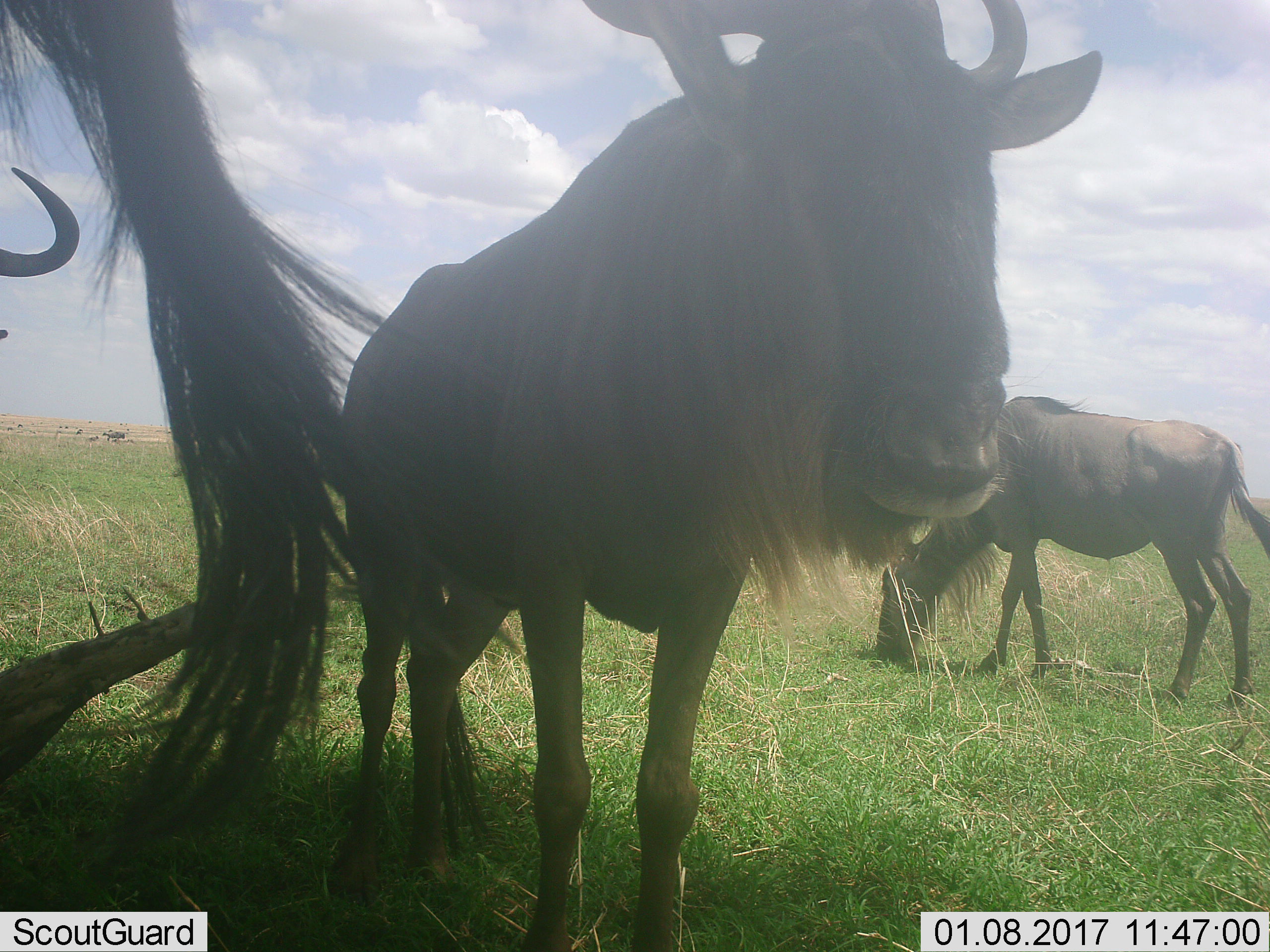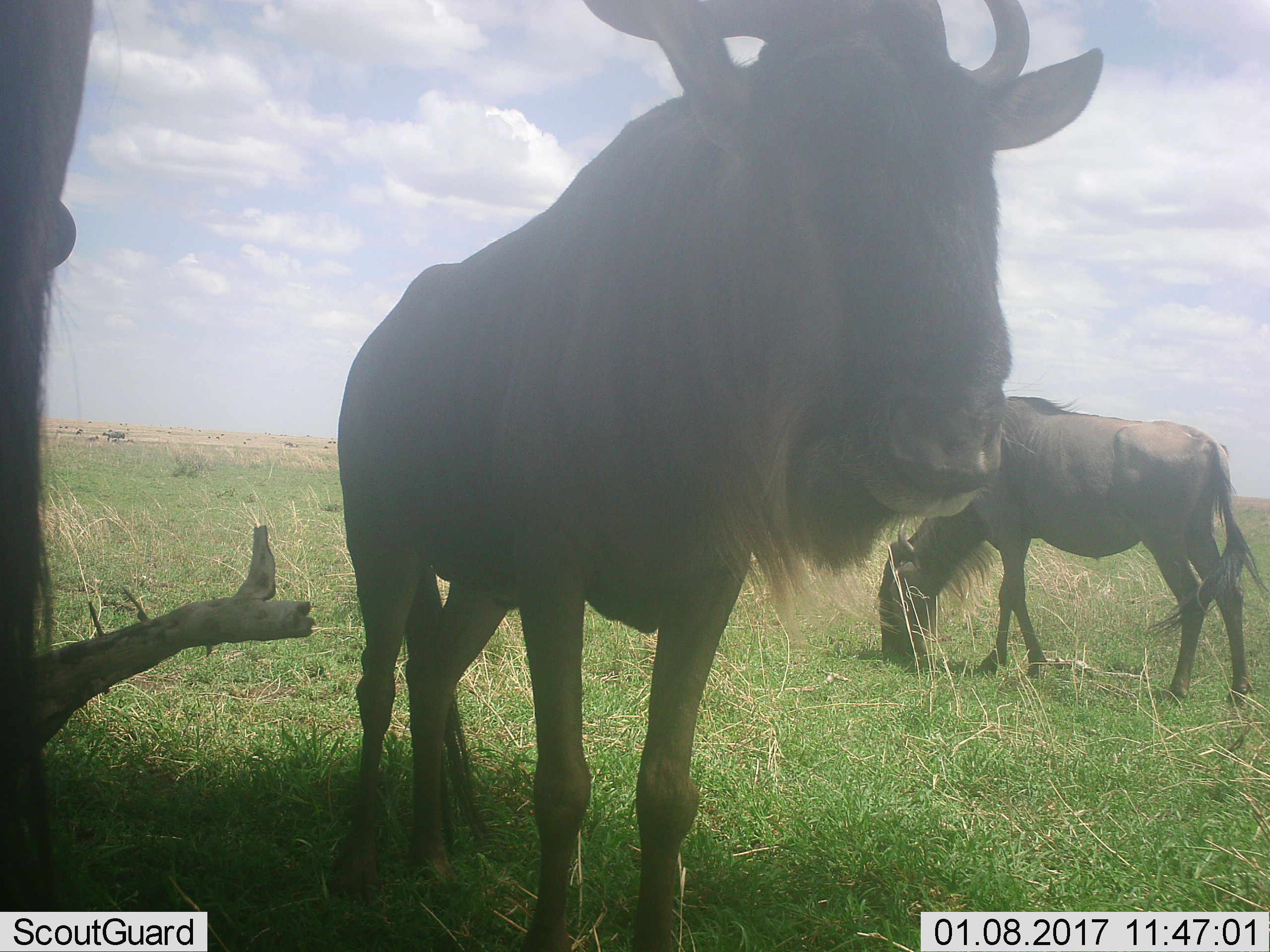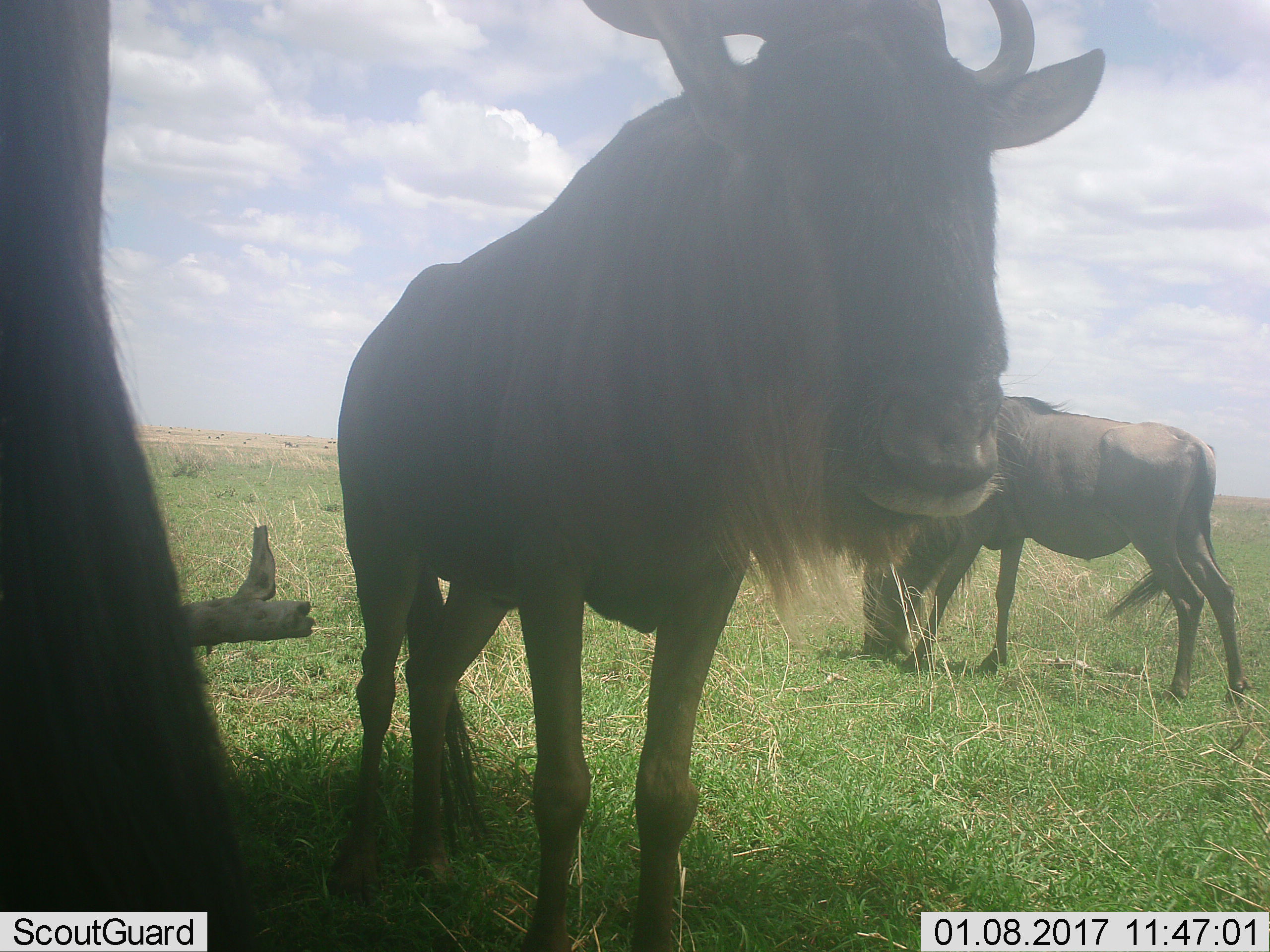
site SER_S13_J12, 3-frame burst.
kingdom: Animalia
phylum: Chordata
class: Mammalia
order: Artiodactyla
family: Bovidae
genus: Connochaetes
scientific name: Connochaetes taurinus taurinus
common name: blue wildebeest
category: wildebeestblue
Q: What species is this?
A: Wildebeestblue (blue wildebeest) (Connochaetes taurinus taurinus).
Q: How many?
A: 4.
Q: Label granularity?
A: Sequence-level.